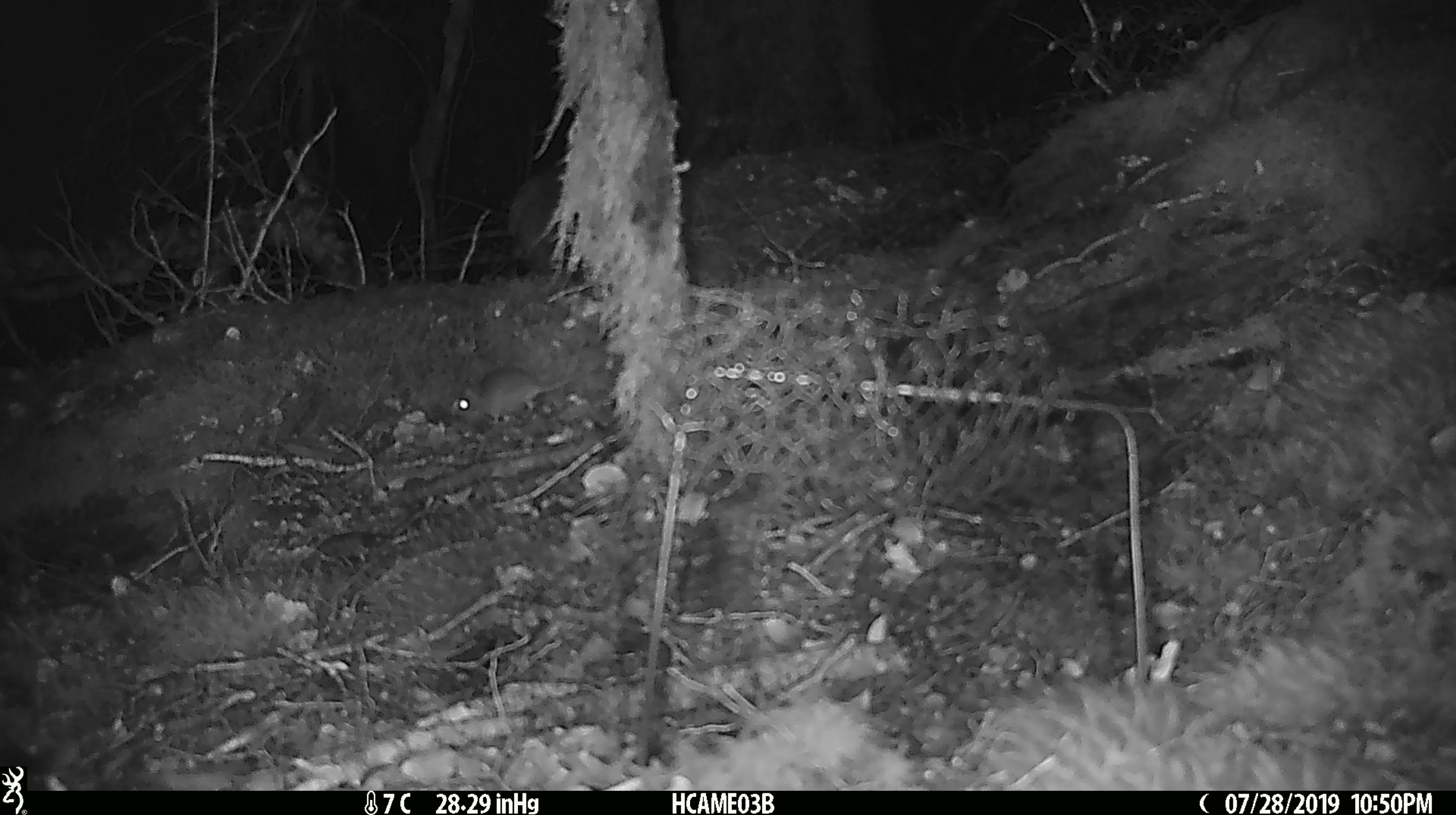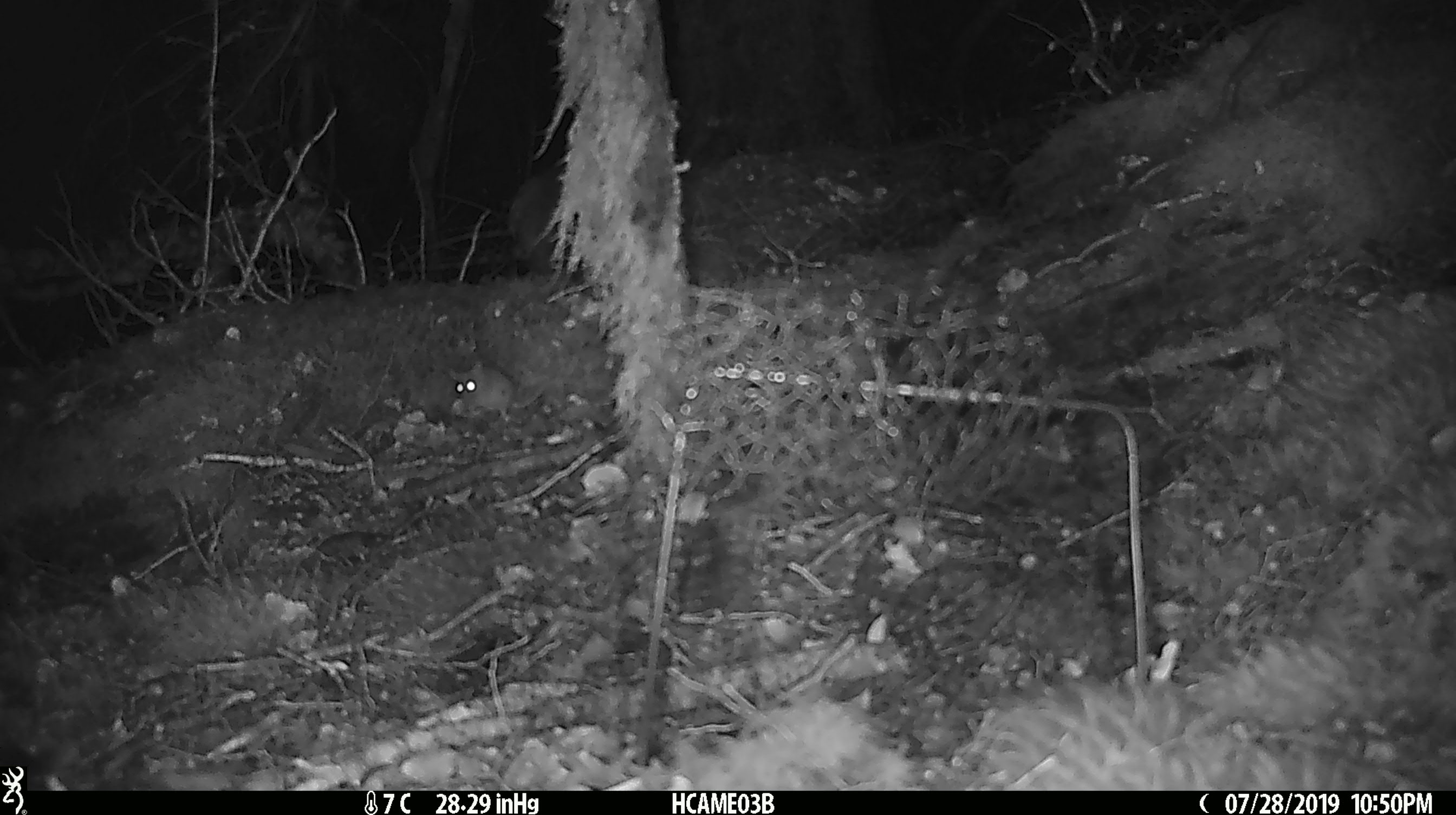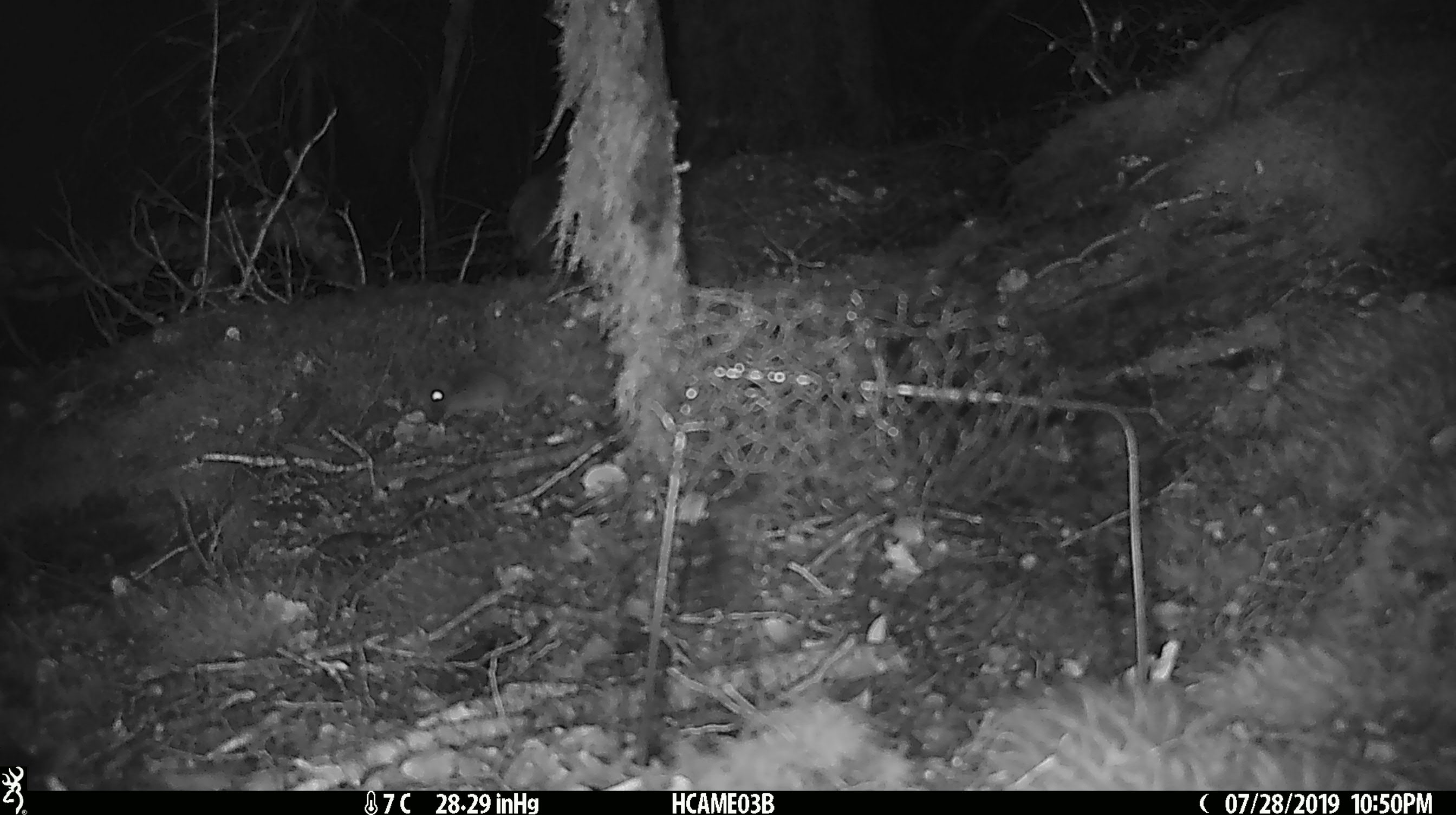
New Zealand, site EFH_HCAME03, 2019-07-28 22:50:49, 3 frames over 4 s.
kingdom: Animalia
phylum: Chordata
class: Mammalia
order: Rodentia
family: Muridae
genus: Mus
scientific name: Mus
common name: mouse